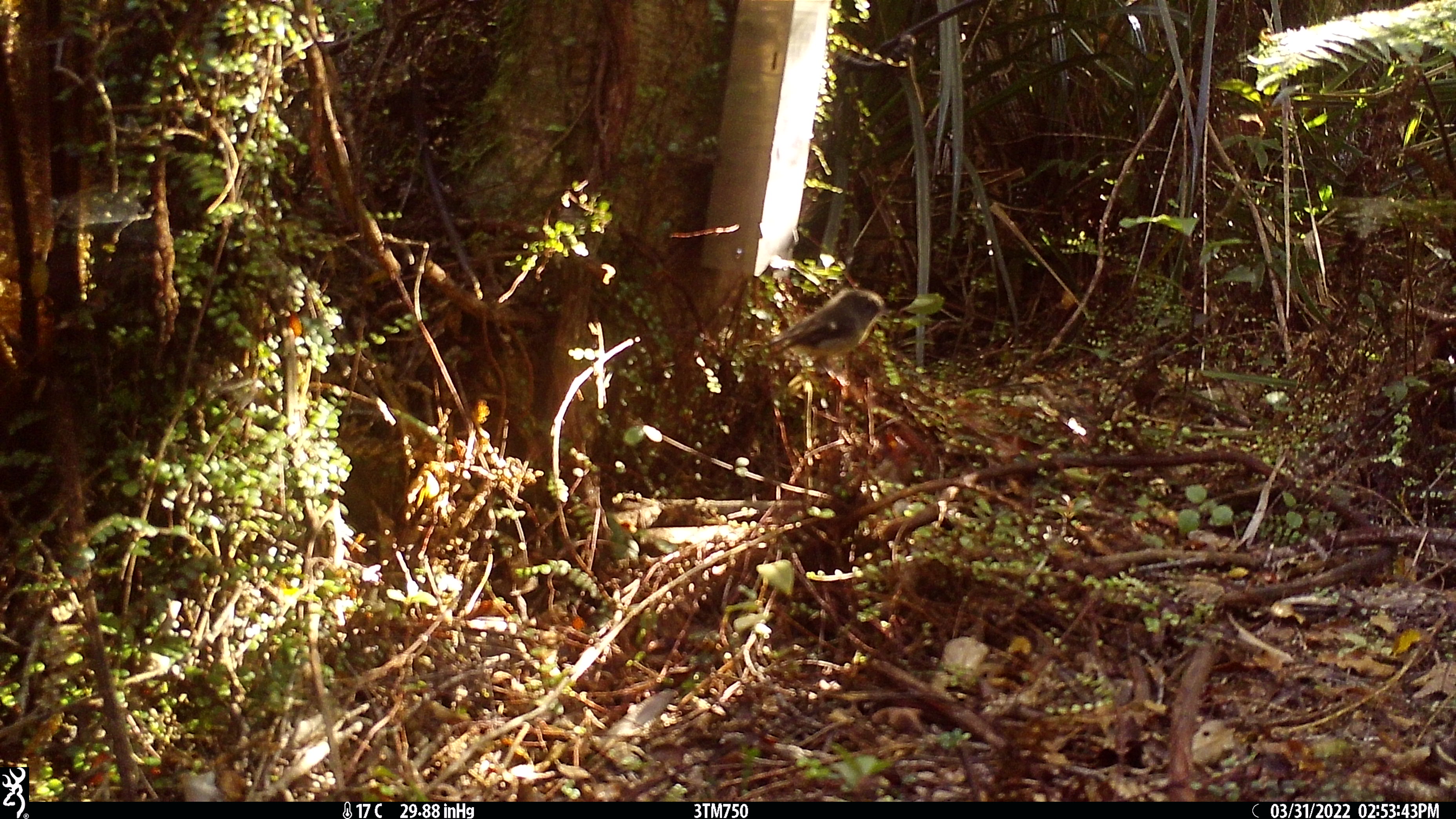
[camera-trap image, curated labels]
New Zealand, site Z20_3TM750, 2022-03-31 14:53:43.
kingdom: Animalia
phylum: Chordata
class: Aves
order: Passeriformes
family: Petroicidae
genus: Petroica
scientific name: Petroica macrocephala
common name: tomtit